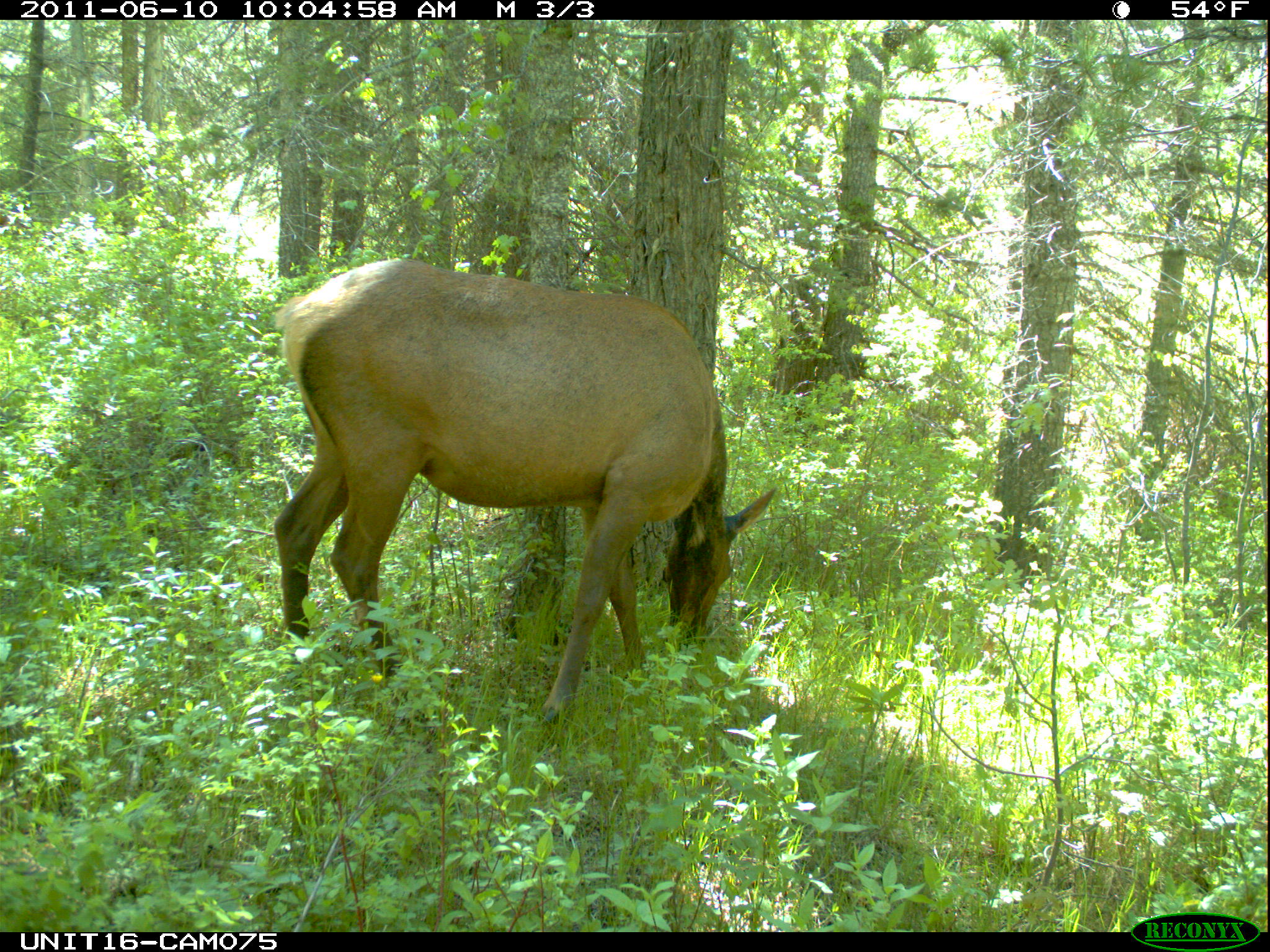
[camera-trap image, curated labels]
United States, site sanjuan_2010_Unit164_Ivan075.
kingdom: Animalia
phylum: Chordata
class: Mammalia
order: Artiodactyla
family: Cervidae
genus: Cervus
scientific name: Cervus elaphus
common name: red deer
Cervus elaphus (red deer).